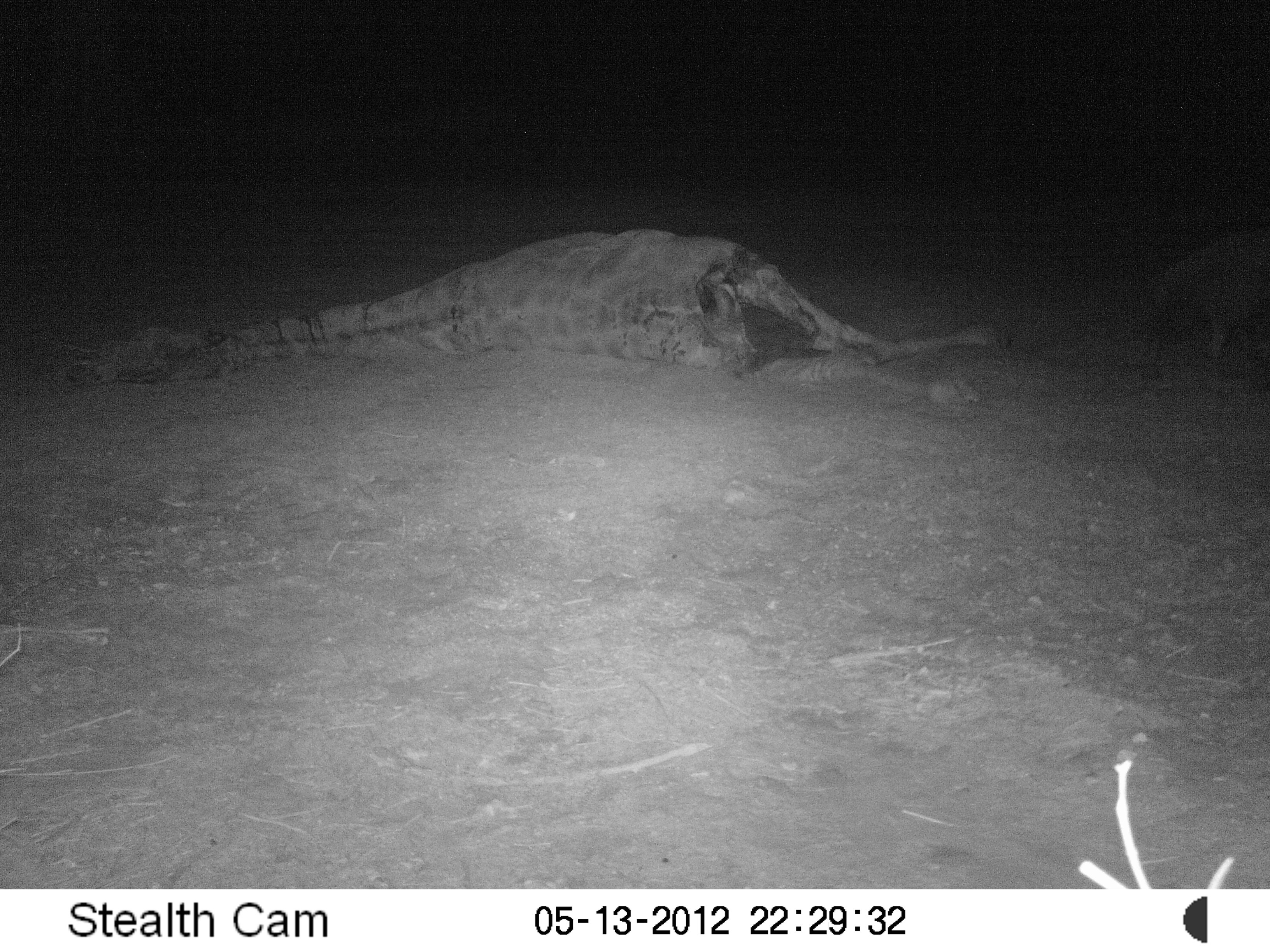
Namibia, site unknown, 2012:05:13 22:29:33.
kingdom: Animalia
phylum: Chordata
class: Mammalia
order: Carnivora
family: Hyaenidae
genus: Parahyaena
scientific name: Parahyaena brunnea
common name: brown hyena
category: hyaena brunnea